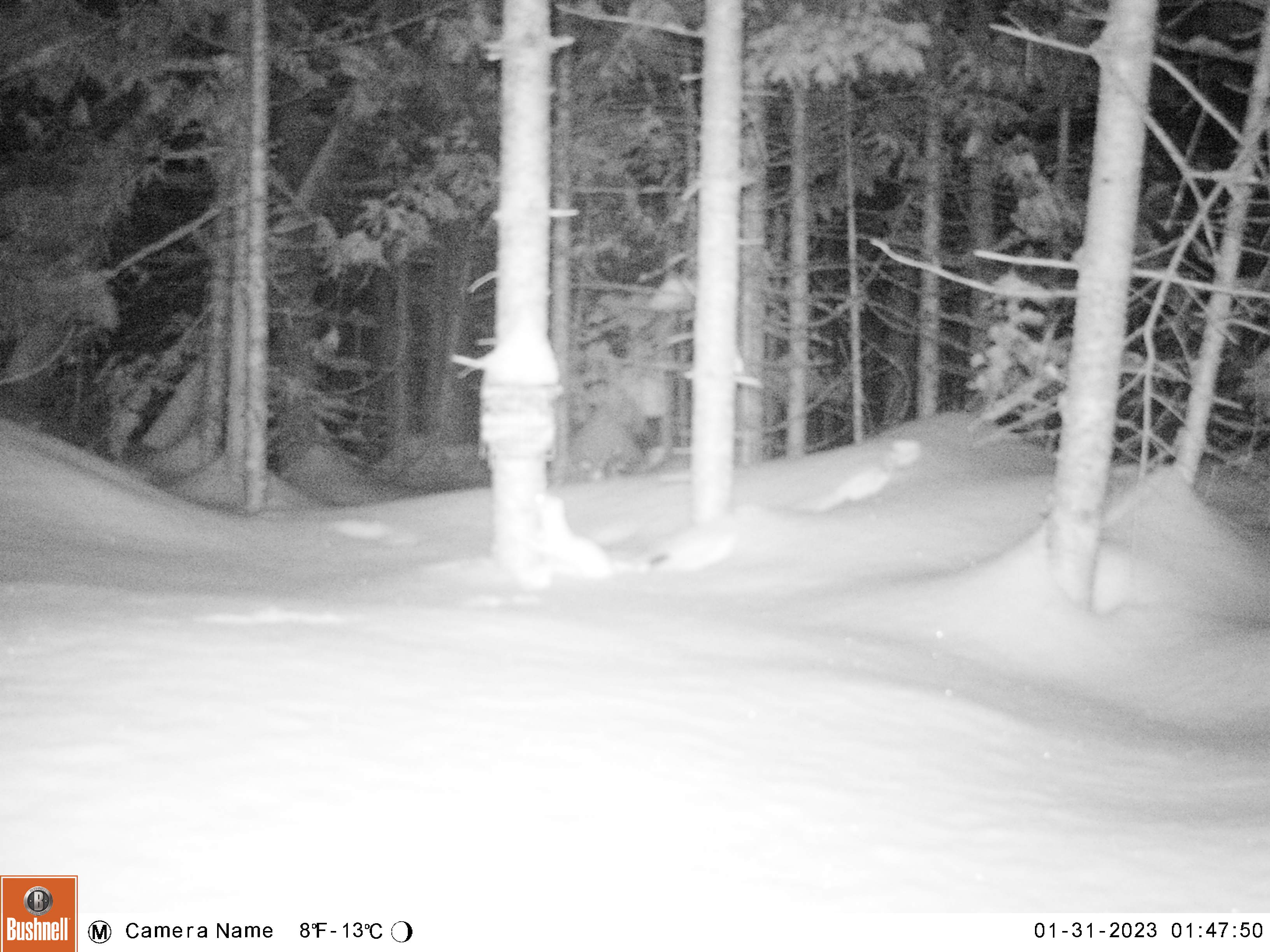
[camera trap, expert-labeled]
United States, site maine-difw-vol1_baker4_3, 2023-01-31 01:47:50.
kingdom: Animalia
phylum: Chordata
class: Mammalia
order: Carnivora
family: Mustelidae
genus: Mustela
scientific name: Mustela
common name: weasel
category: weasel sp.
Weasel sp. (weasel) (Mustela).